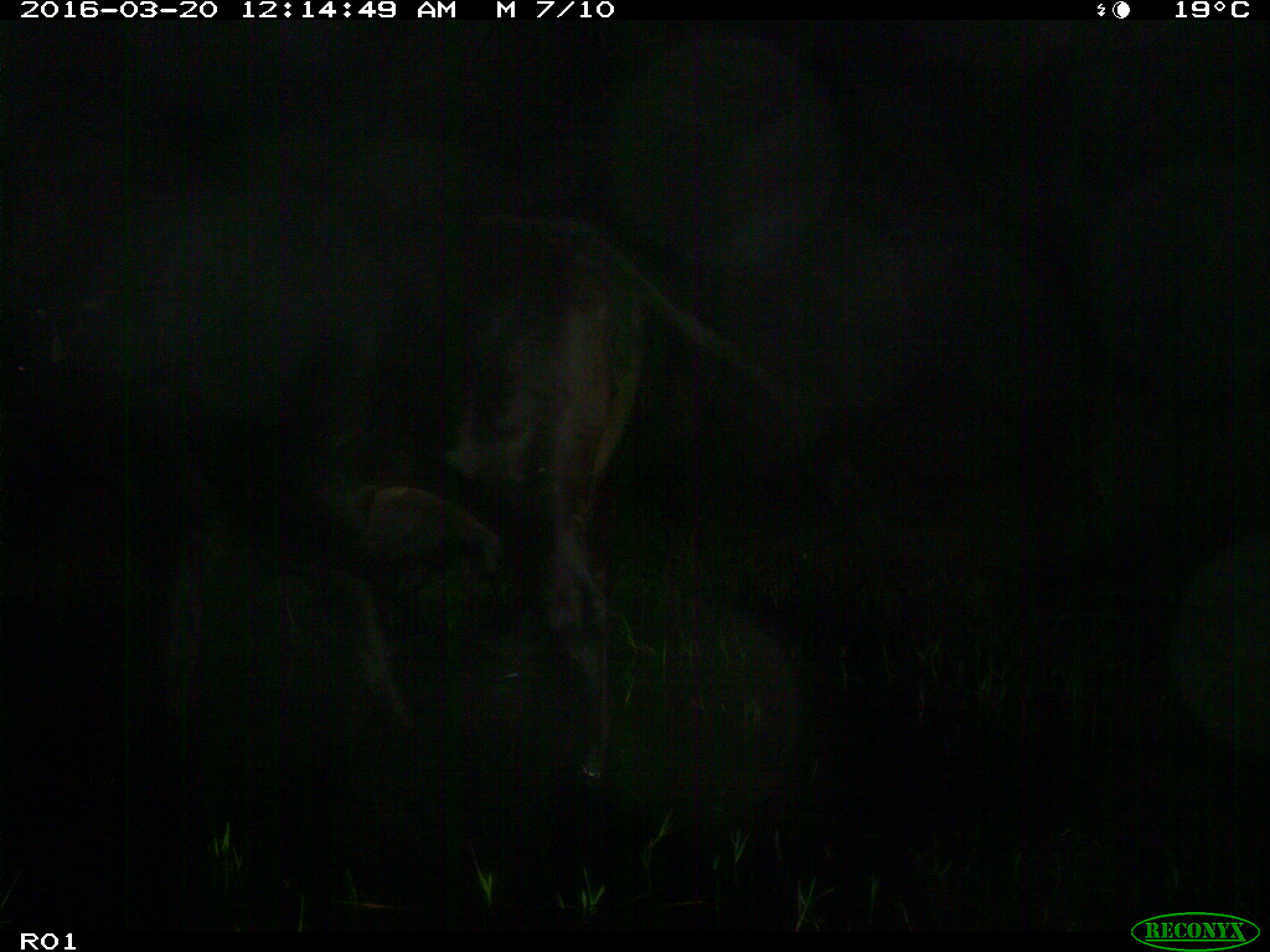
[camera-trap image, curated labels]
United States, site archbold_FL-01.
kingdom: Animalia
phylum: Chordata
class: Mammalia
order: Artiodactyla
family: Bovidae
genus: Bos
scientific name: Bos taurus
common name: domestic cow